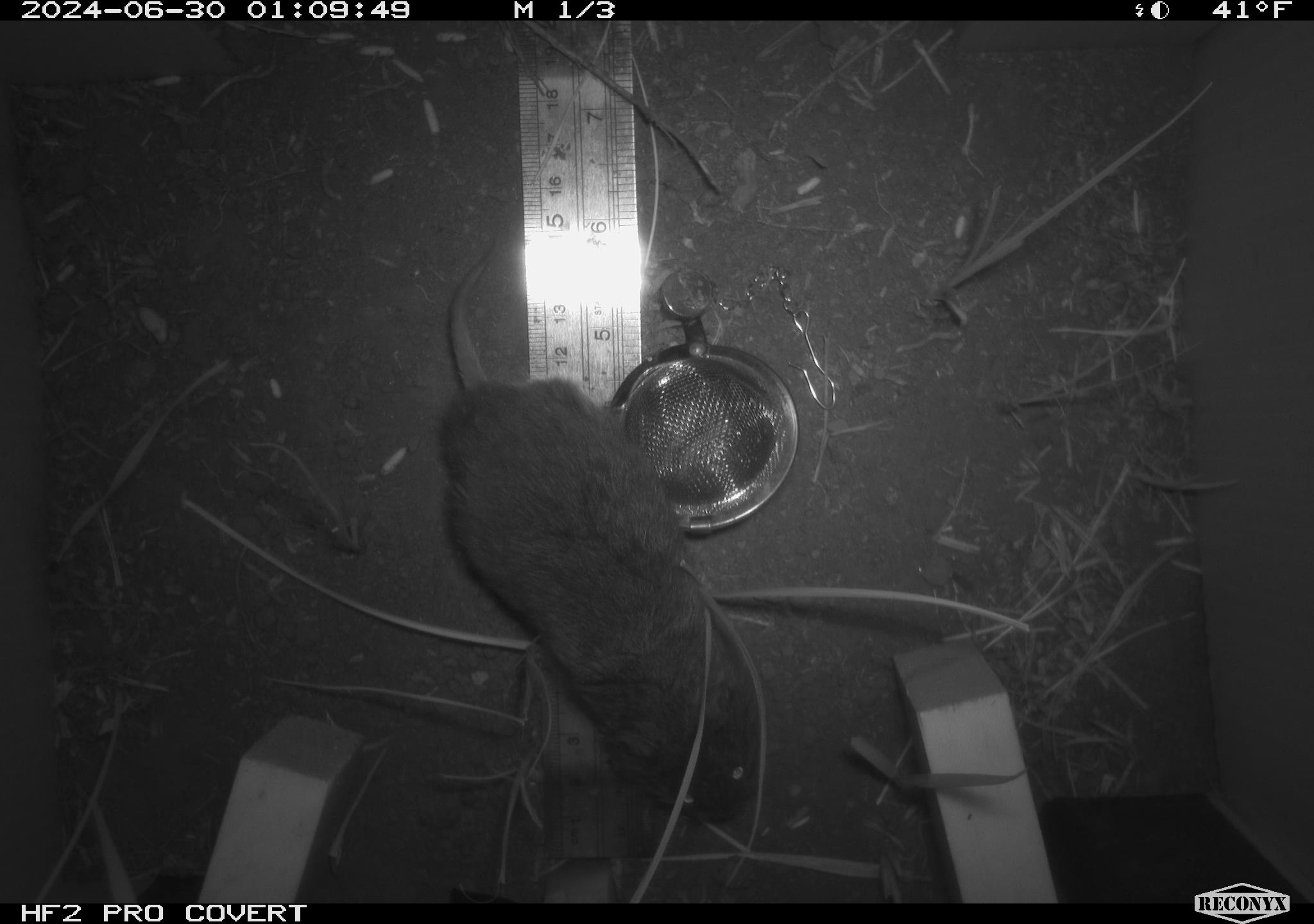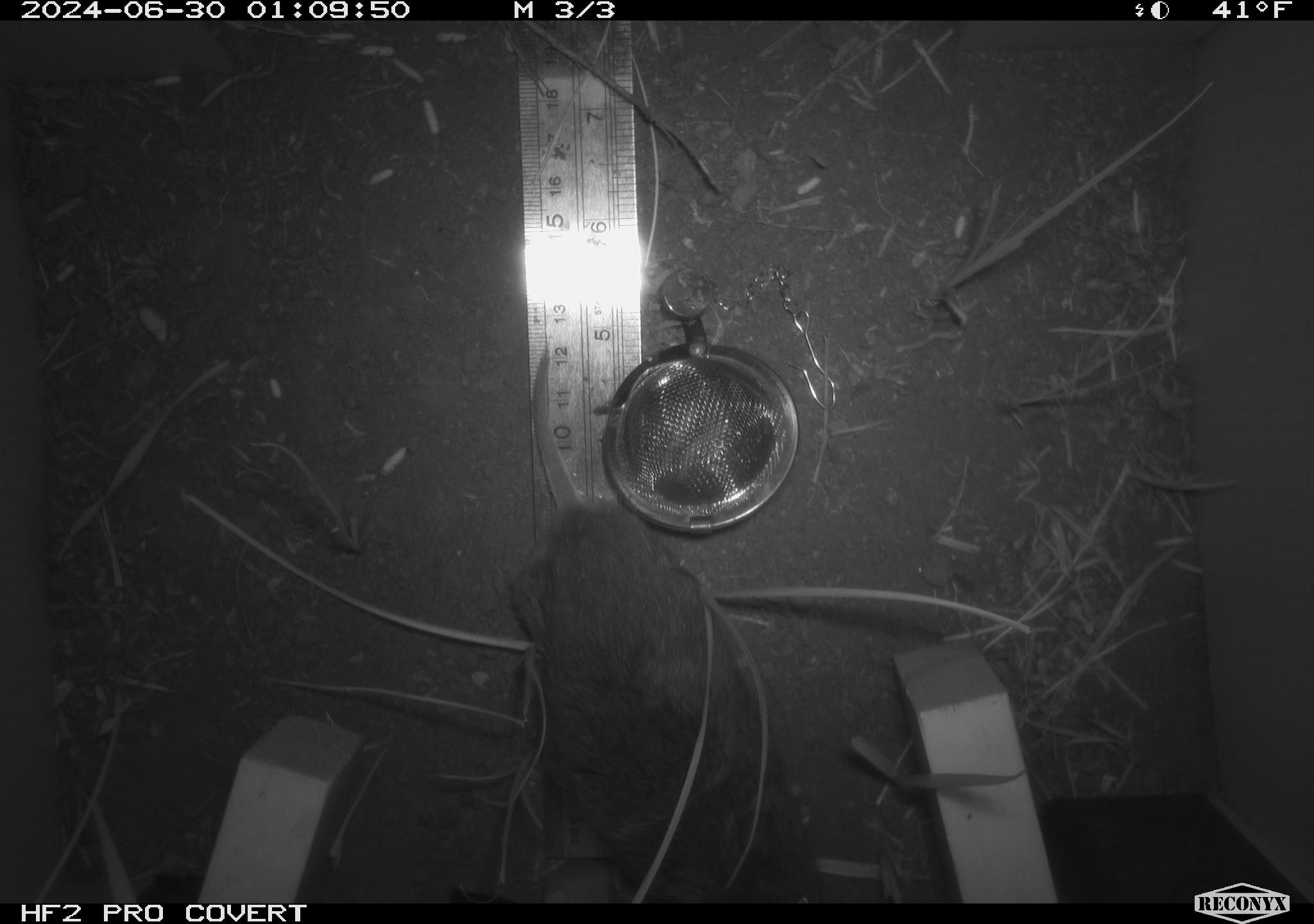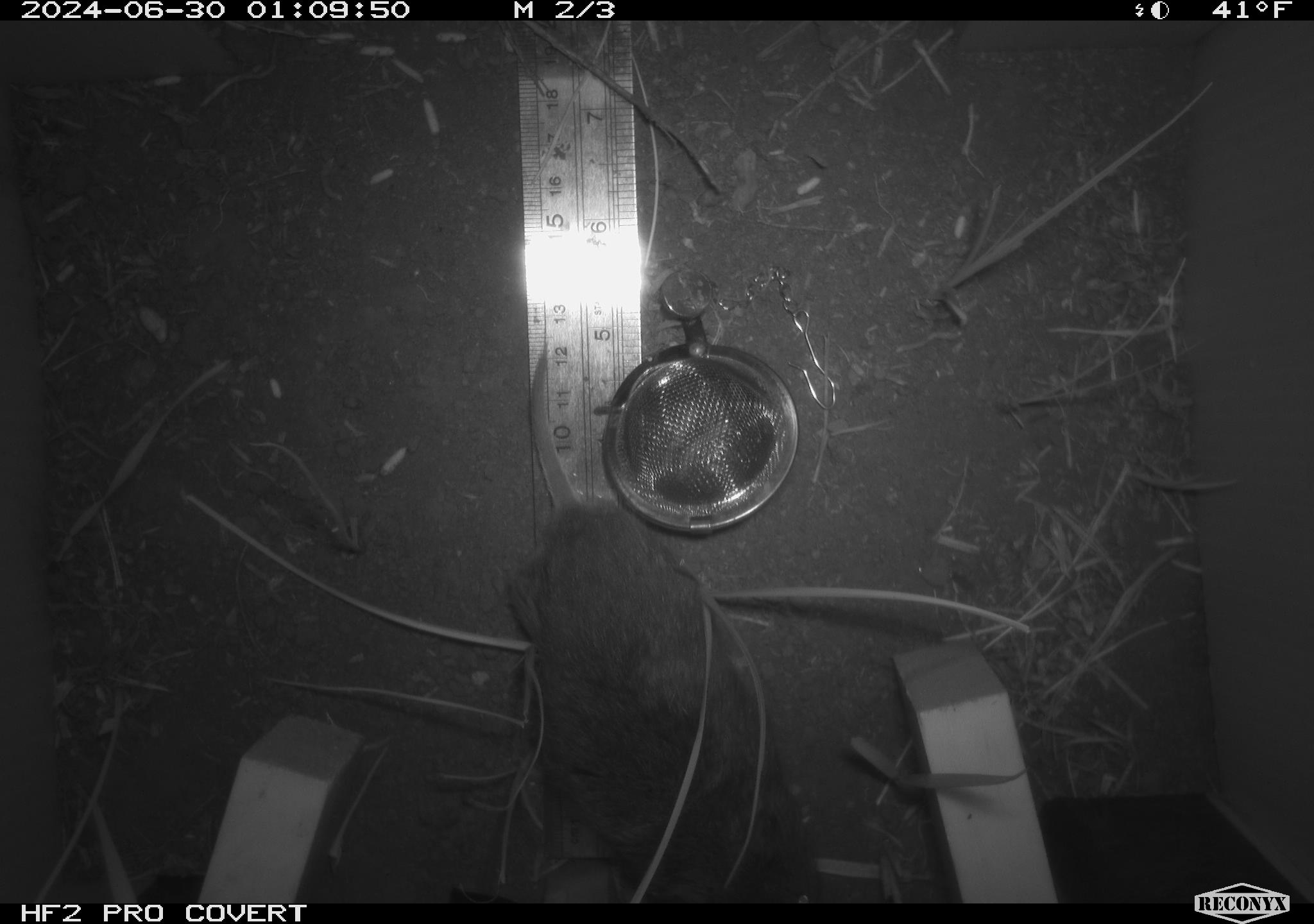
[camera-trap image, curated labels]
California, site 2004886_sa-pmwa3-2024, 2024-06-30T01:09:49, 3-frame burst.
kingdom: Animalia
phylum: Chordata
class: Mammalia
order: Rodentia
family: Cricetidae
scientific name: Arvicolinae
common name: voles, lemmings, and muskrats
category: arvicolinae subfamily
Arvicolinae subfamily (voles, lemmings, and muskrats) (Arvicolinae).